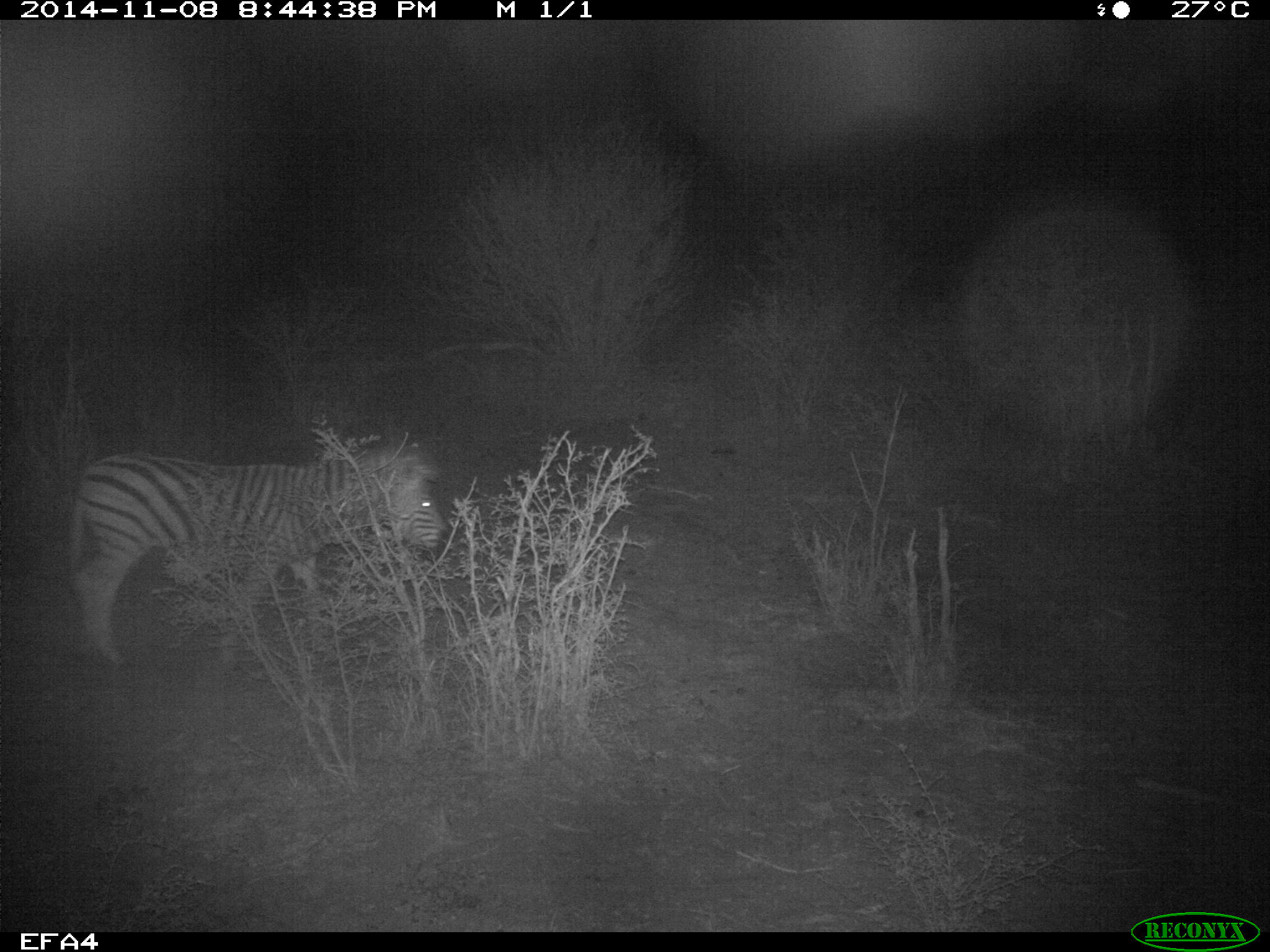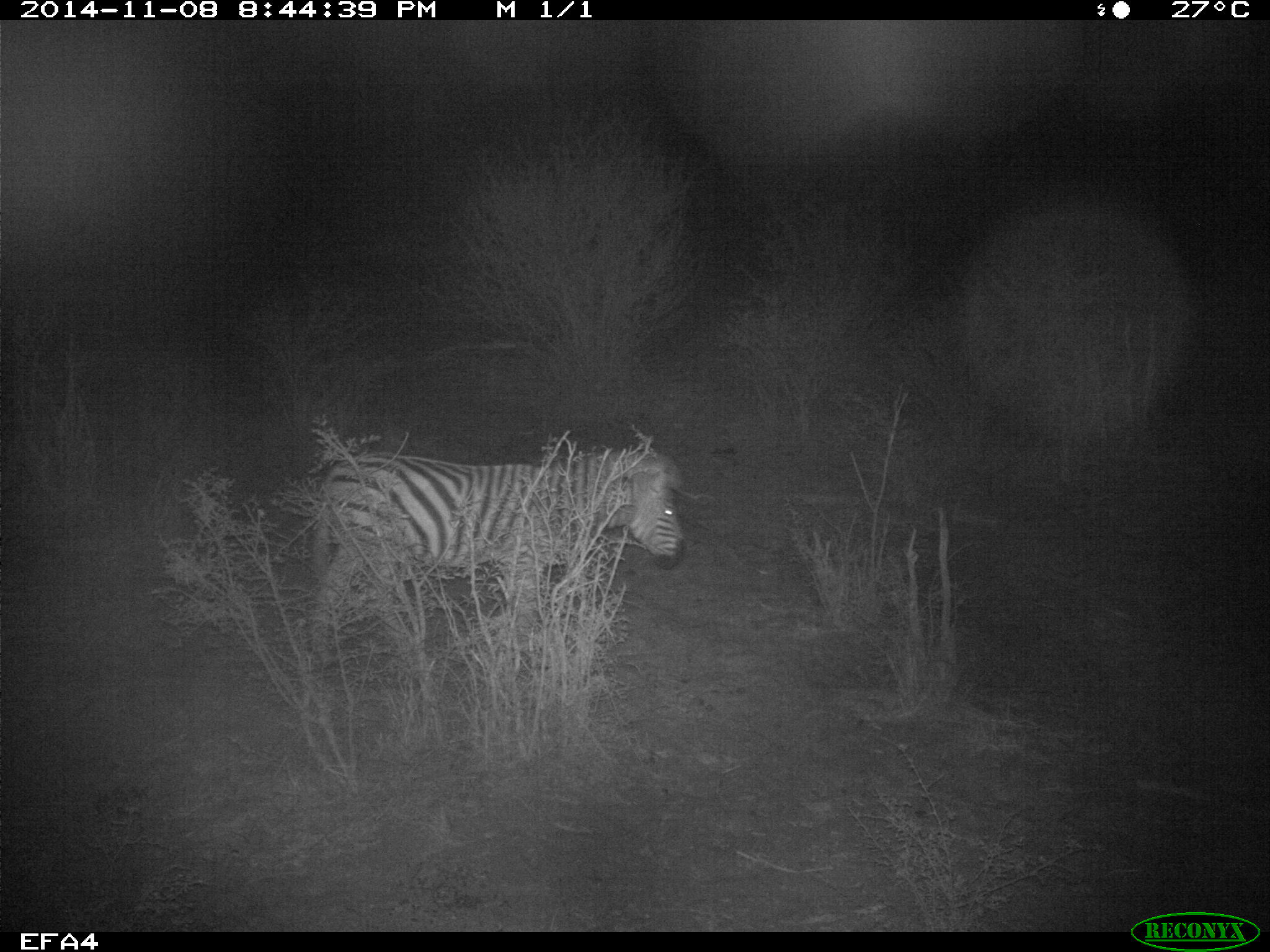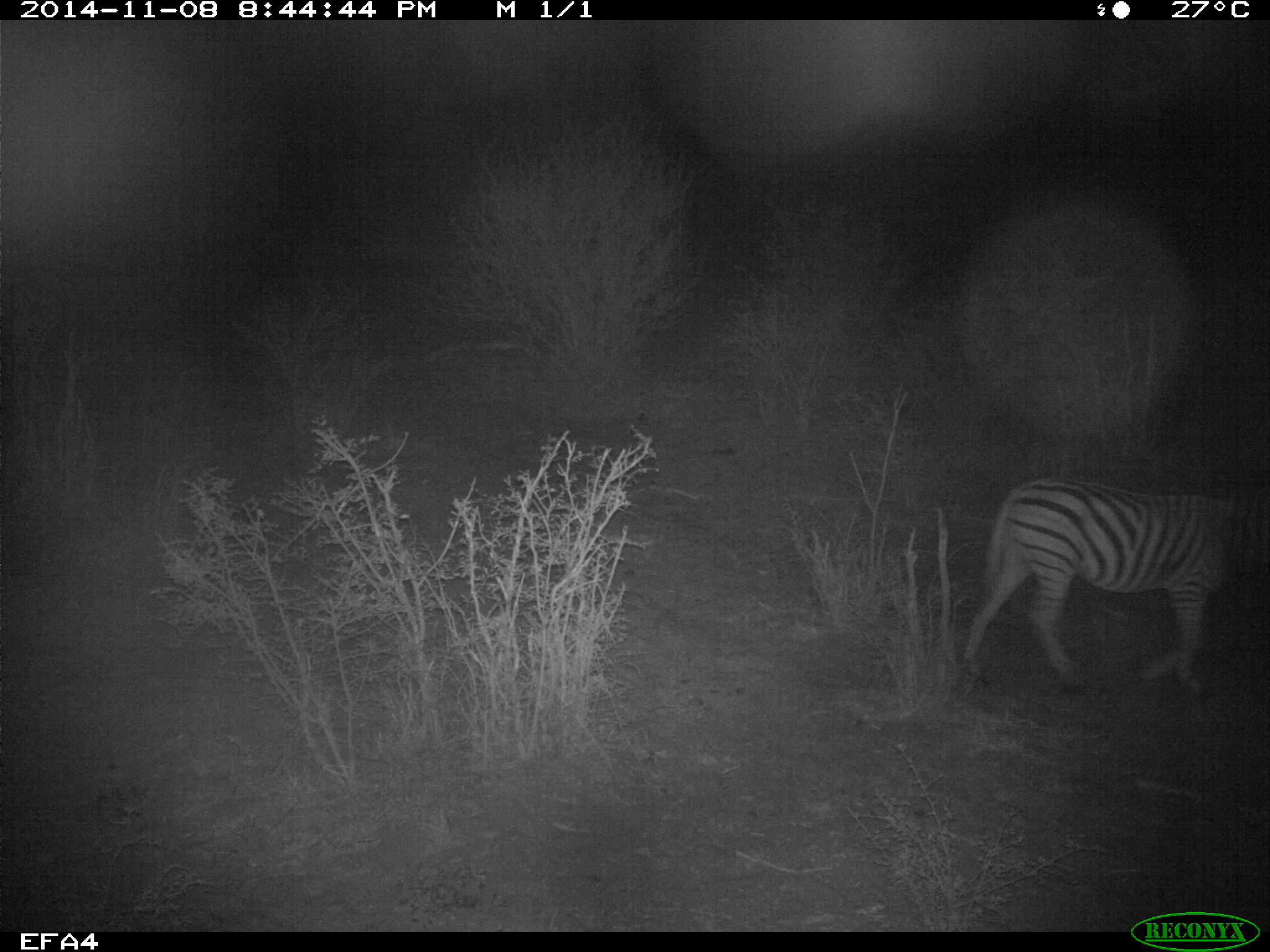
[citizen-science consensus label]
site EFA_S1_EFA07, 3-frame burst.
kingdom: Animalia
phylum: Chordata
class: Mammalia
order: Perissodactyla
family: Equidae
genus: Equus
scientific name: Equus quagga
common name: plains zebra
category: zebraplains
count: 1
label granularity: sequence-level